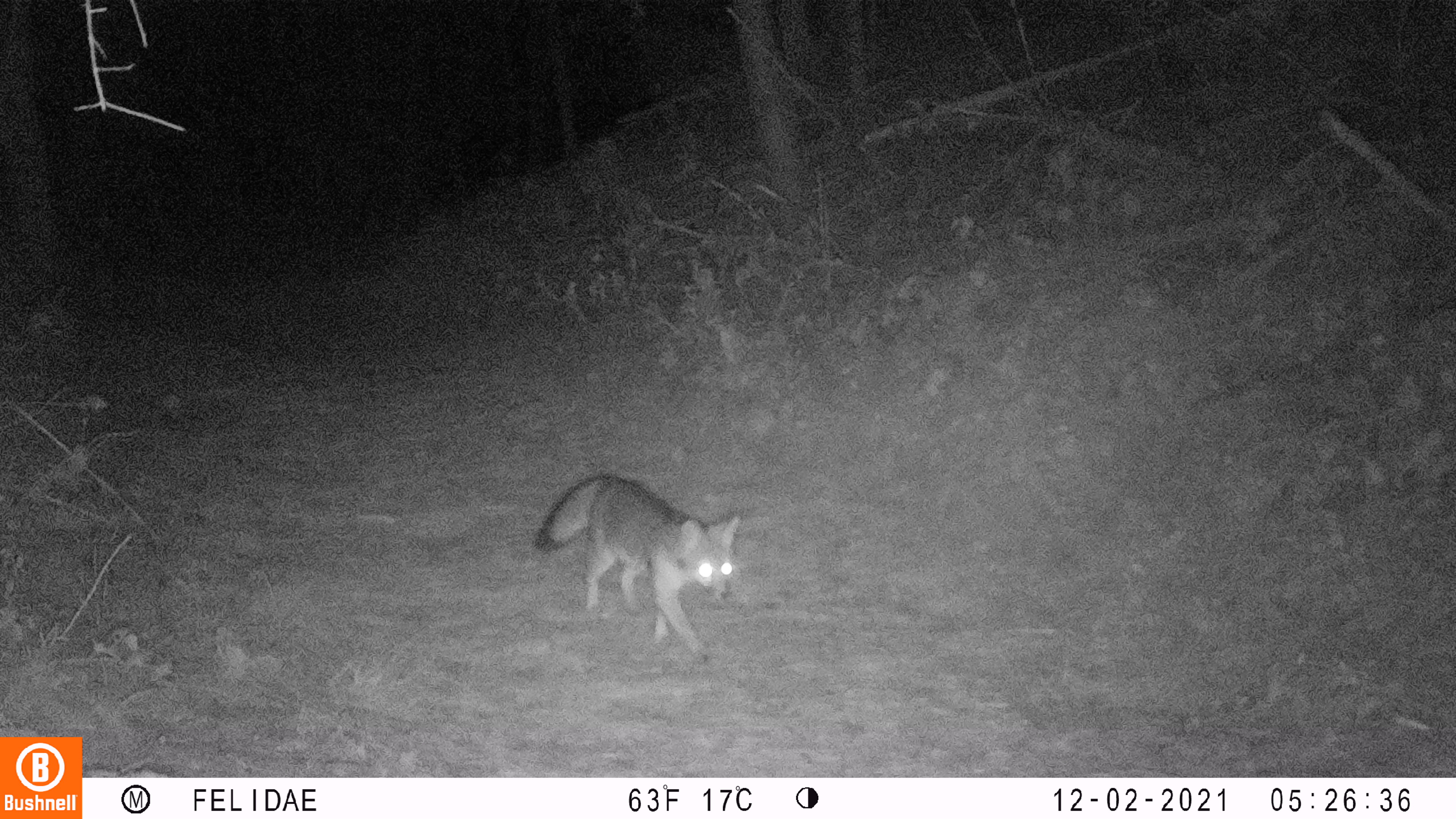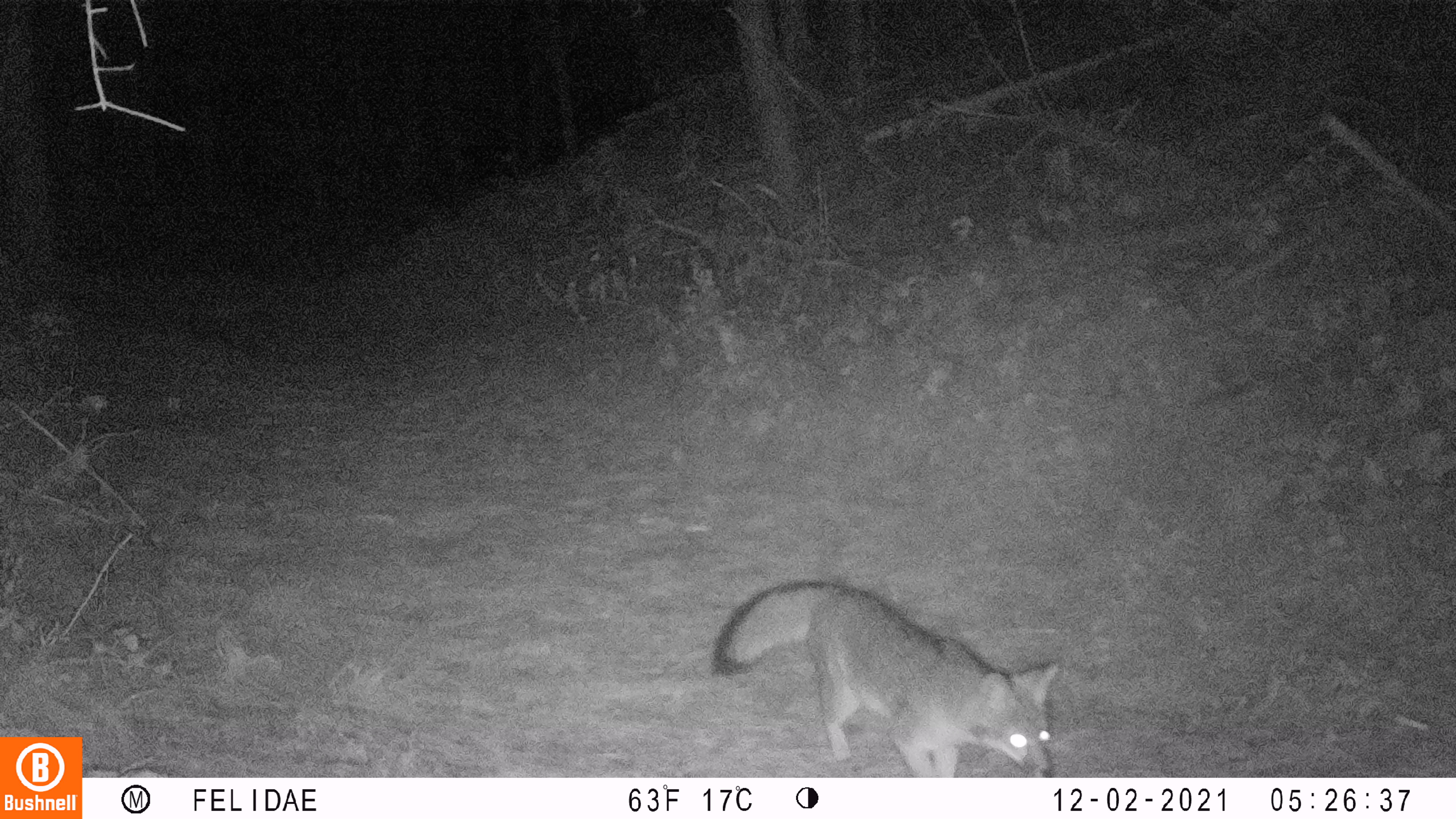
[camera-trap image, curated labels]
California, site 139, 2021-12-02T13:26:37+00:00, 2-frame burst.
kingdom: Animalia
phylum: Chordata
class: Mammalia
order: Carnivora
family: Canidae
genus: Urocyon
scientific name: Urocyon cinereoargenteus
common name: gray fox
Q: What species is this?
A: Gray fox (Urocyon cinereoargenteus).